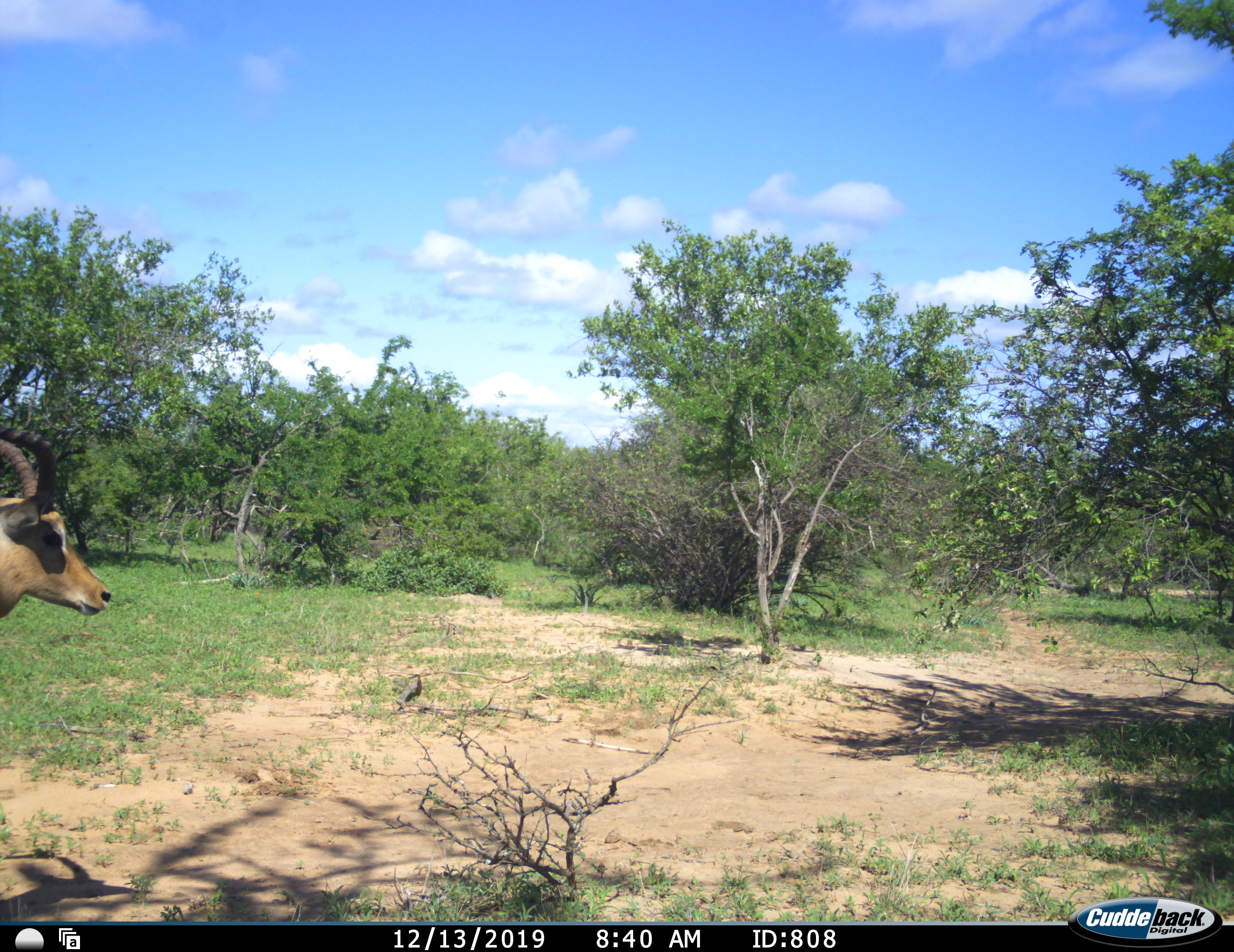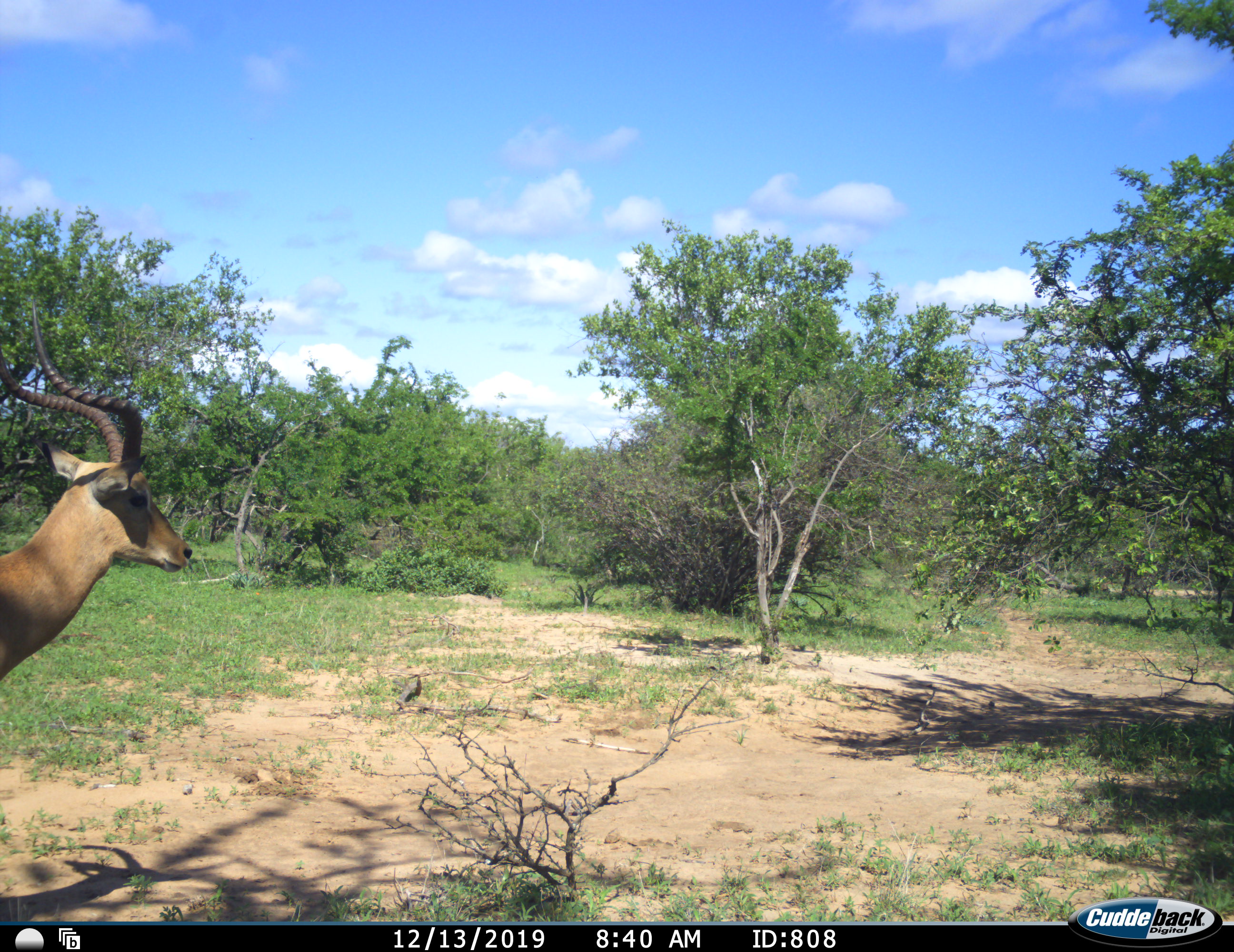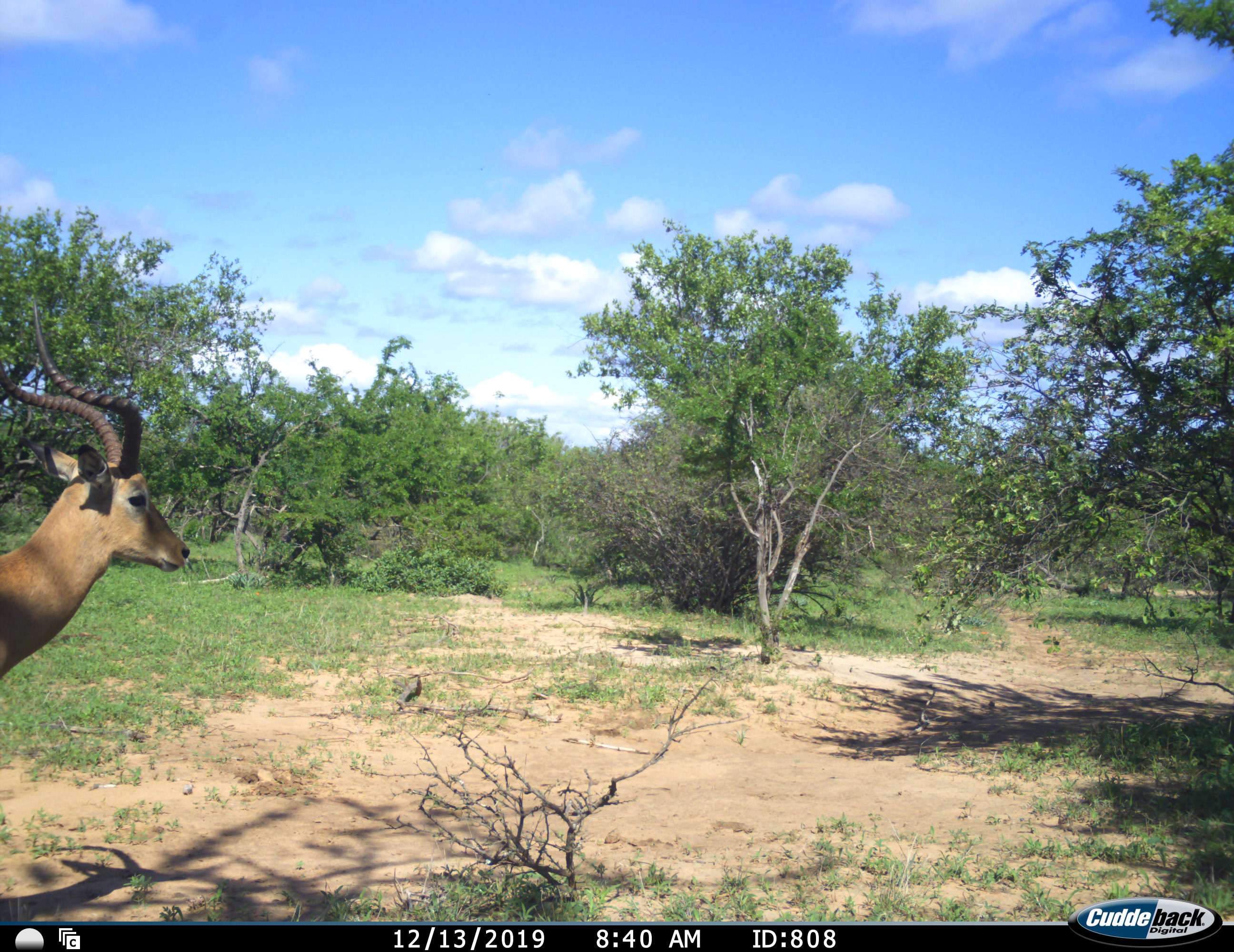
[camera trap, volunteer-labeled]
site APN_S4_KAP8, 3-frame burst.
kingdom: Animalia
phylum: Chordata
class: Mammalia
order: Artiodactyla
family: Bovidae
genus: Aepyceros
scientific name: Aepyceros melampus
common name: impala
Impala (Aepyceros melampus), count 1. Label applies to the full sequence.